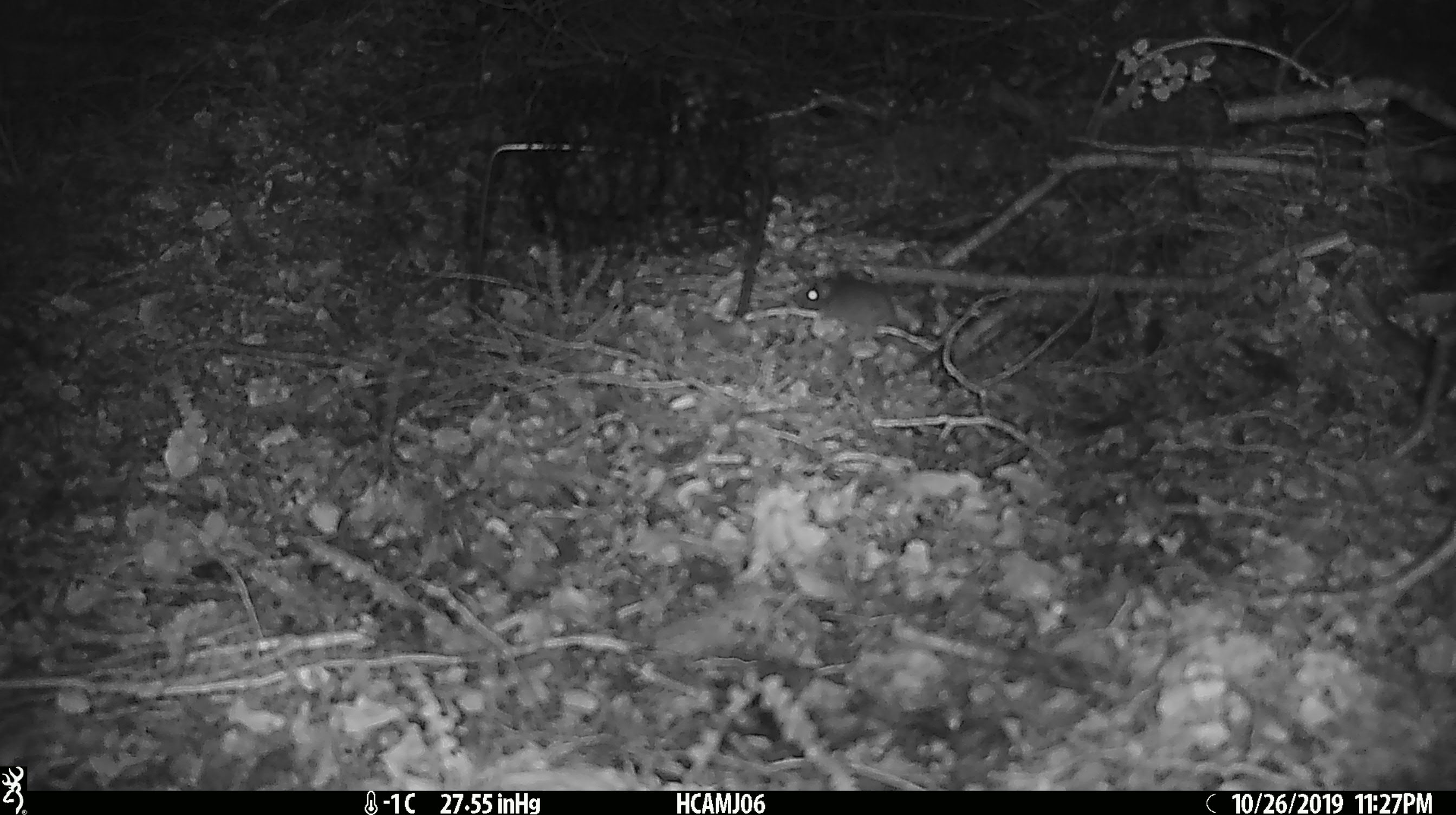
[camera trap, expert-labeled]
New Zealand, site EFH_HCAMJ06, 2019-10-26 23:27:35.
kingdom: Animalia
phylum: Chordata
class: Mammalia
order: Rodentia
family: Muridae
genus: Mus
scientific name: Mus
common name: mouse